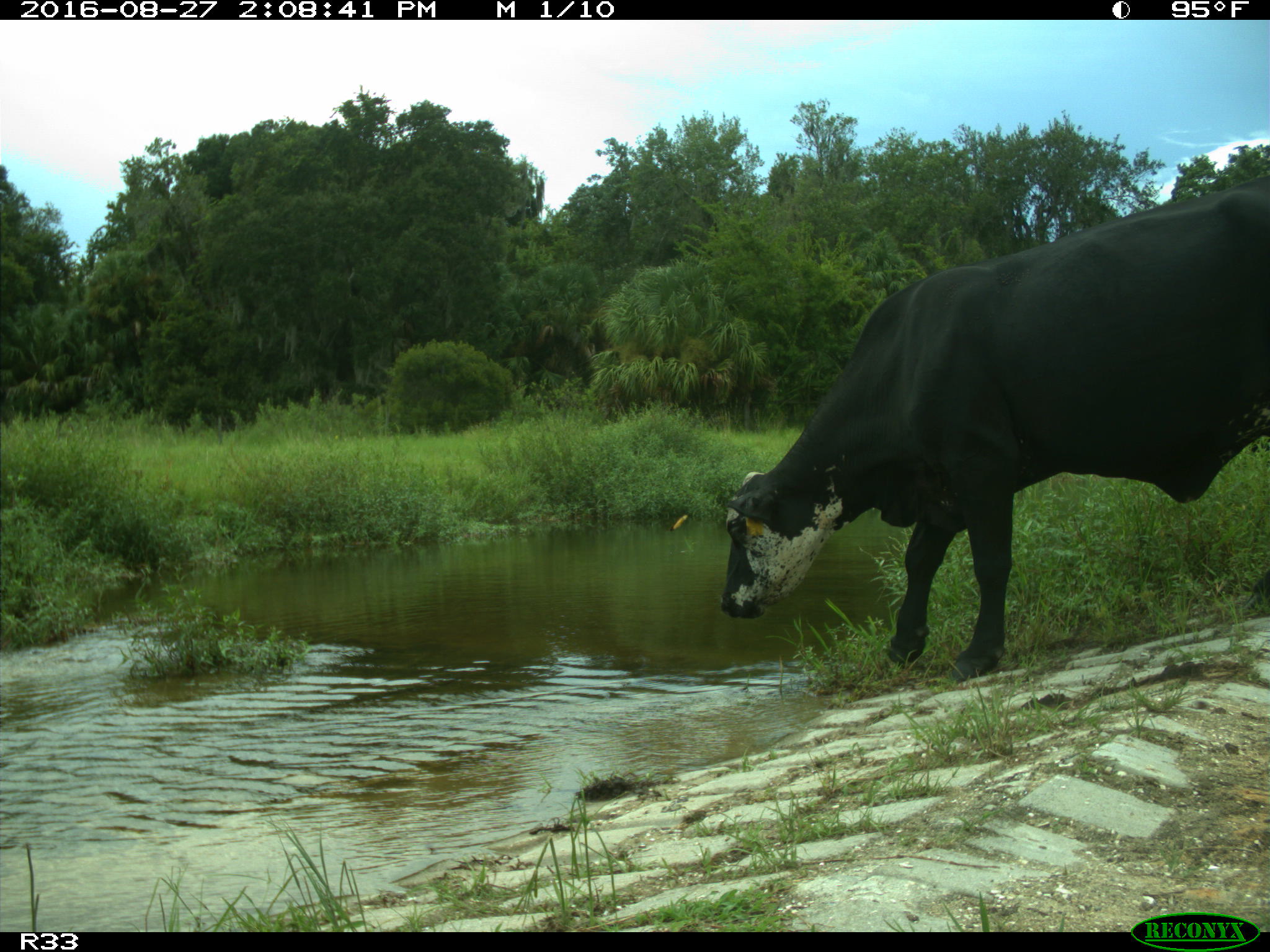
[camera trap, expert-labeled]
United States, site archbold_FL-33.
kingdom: Animalia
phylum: Chordata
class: Mammalia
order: Artiodactyla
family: Bovidae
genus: Bos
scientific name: Bos taurus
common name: domestic cow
Bos taurus (domestic cow).